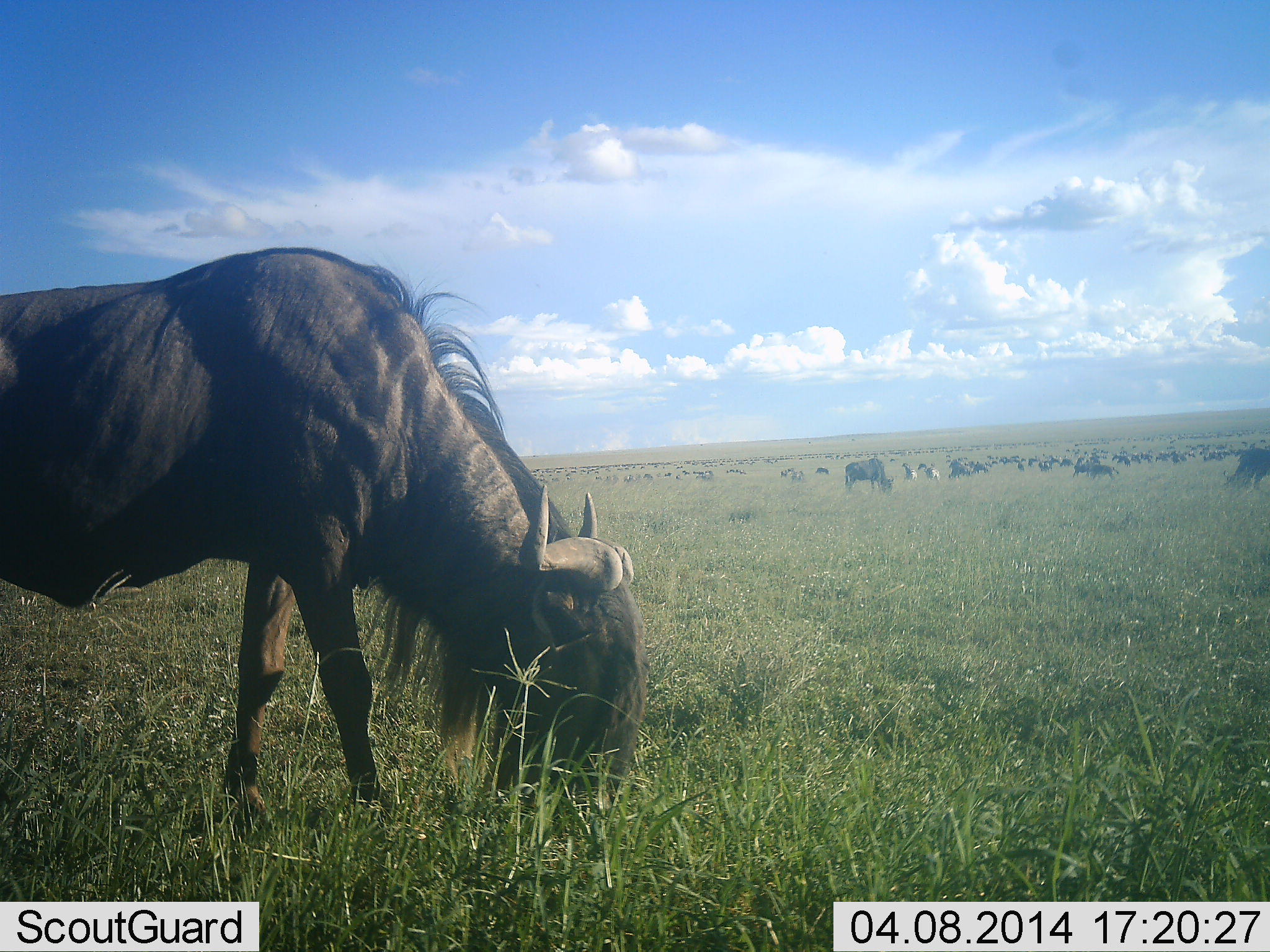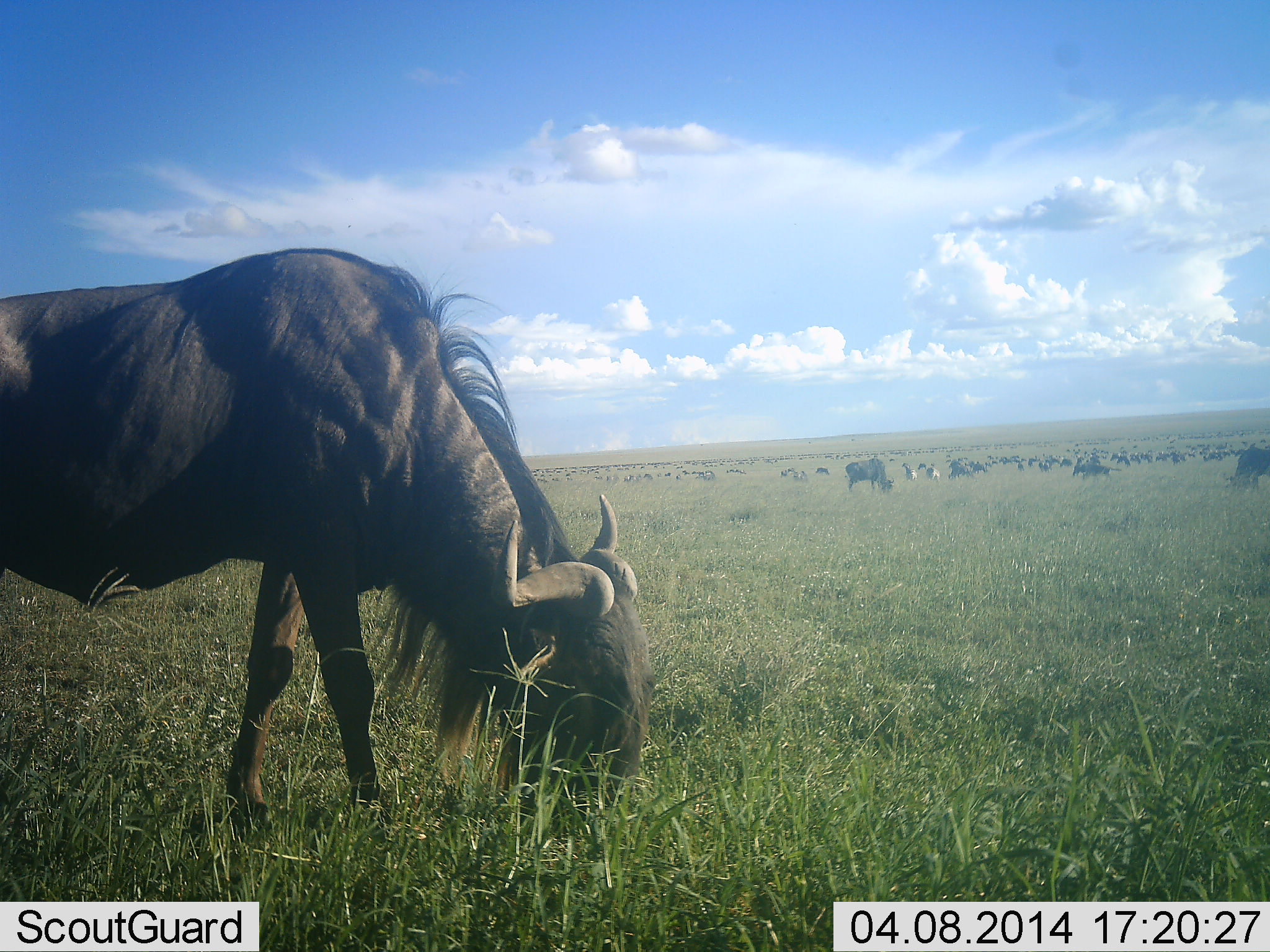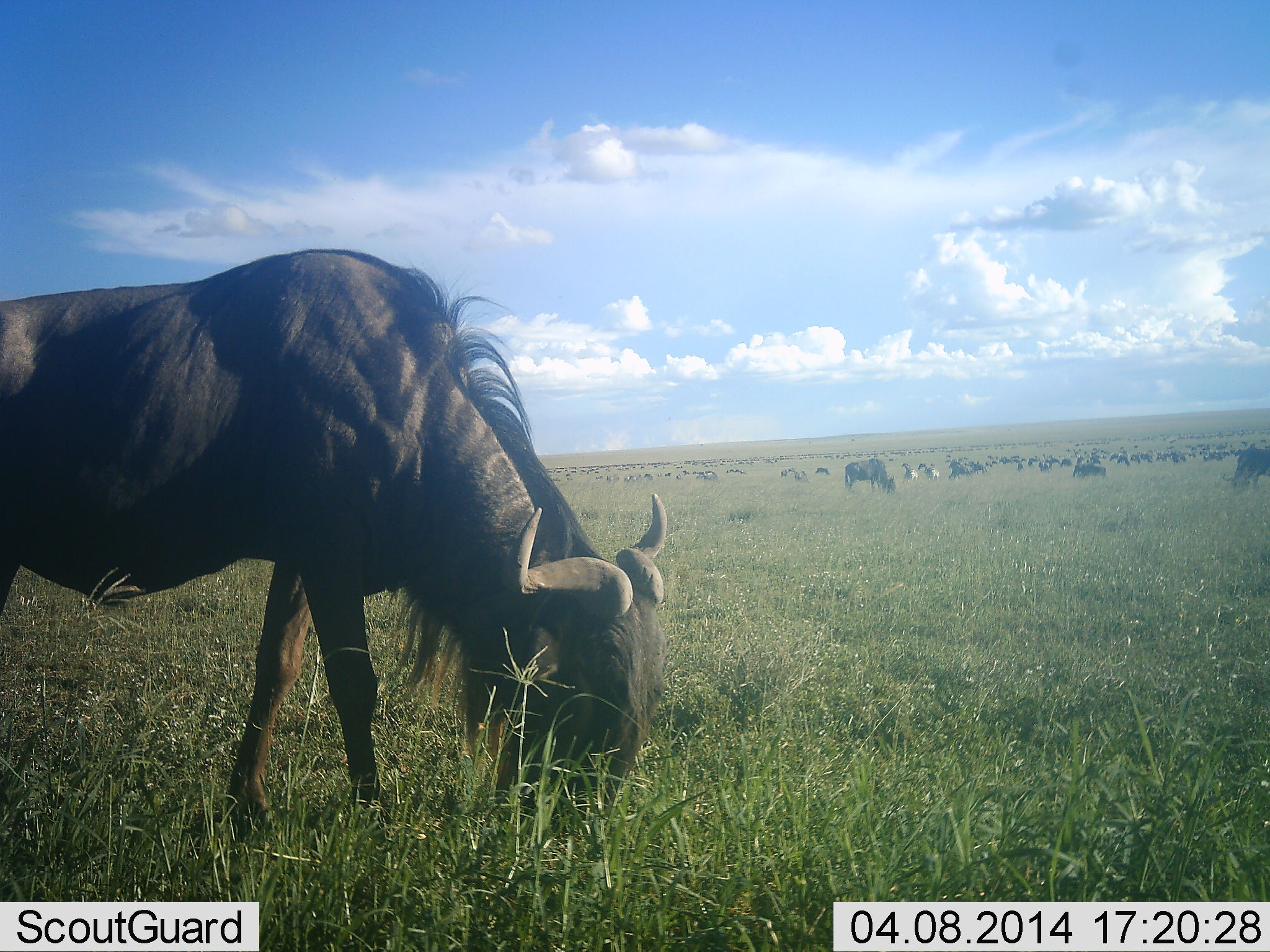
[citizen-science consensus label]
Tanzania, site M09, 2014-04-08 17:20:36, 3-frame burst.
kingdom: Animalia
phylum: Chordata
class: Mammalia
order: Artiodactyla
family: Bovidae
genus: Connochaetes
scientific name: Connochaetes taurinus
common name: blue wildebeest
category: wildebeest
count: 51+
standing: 42%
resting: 0%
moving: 50%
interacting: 0%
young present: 17%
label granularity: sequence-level